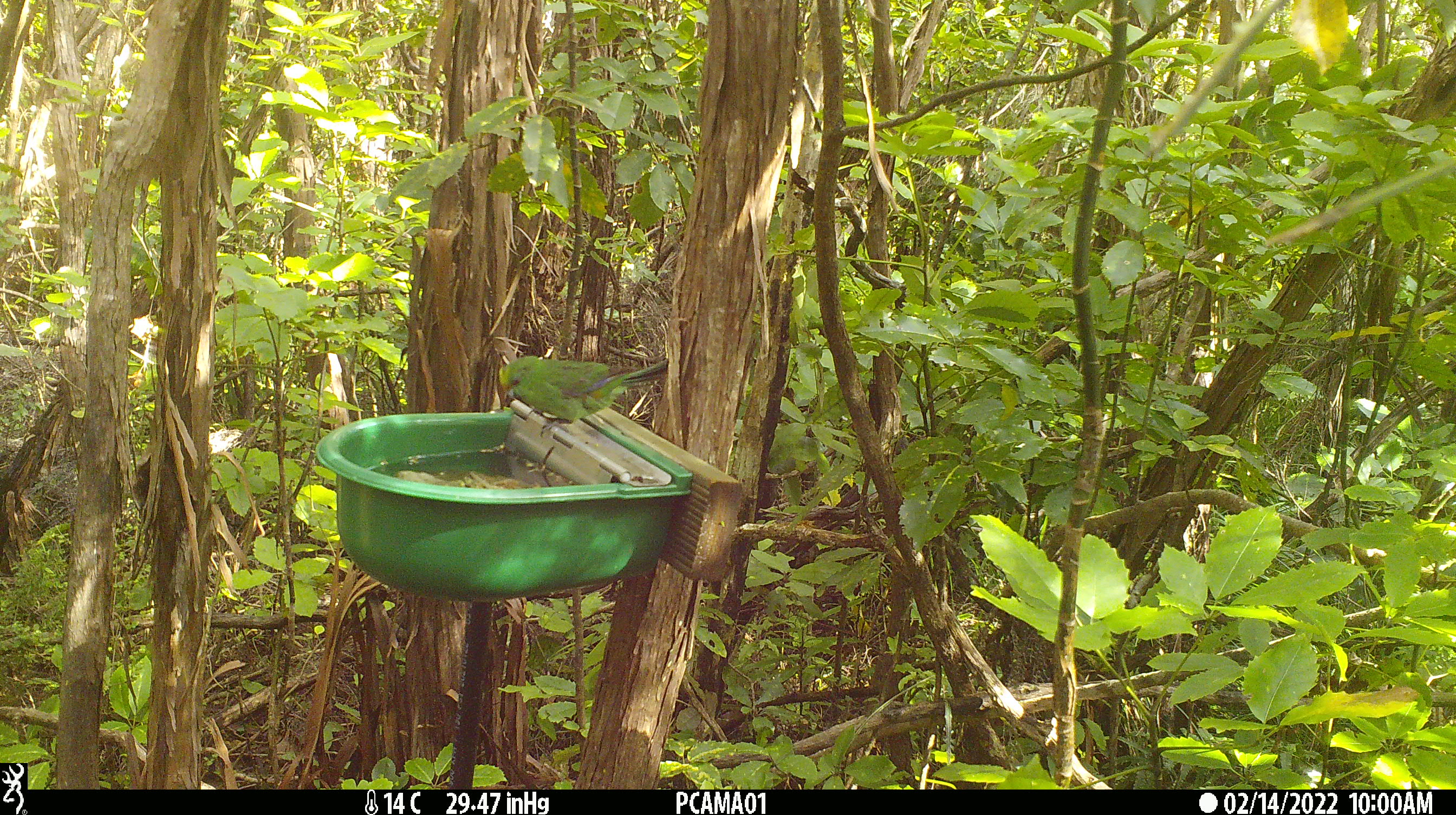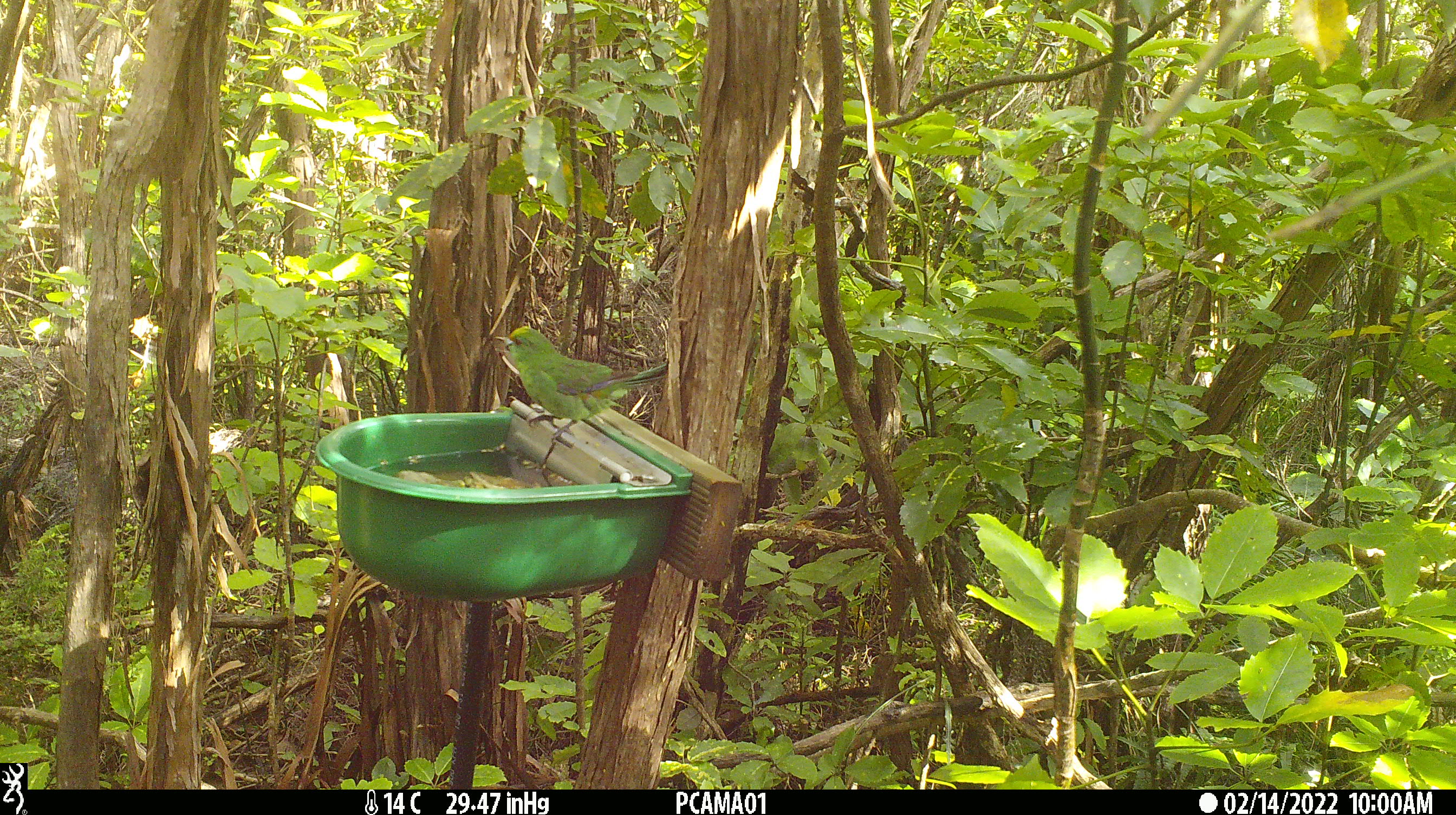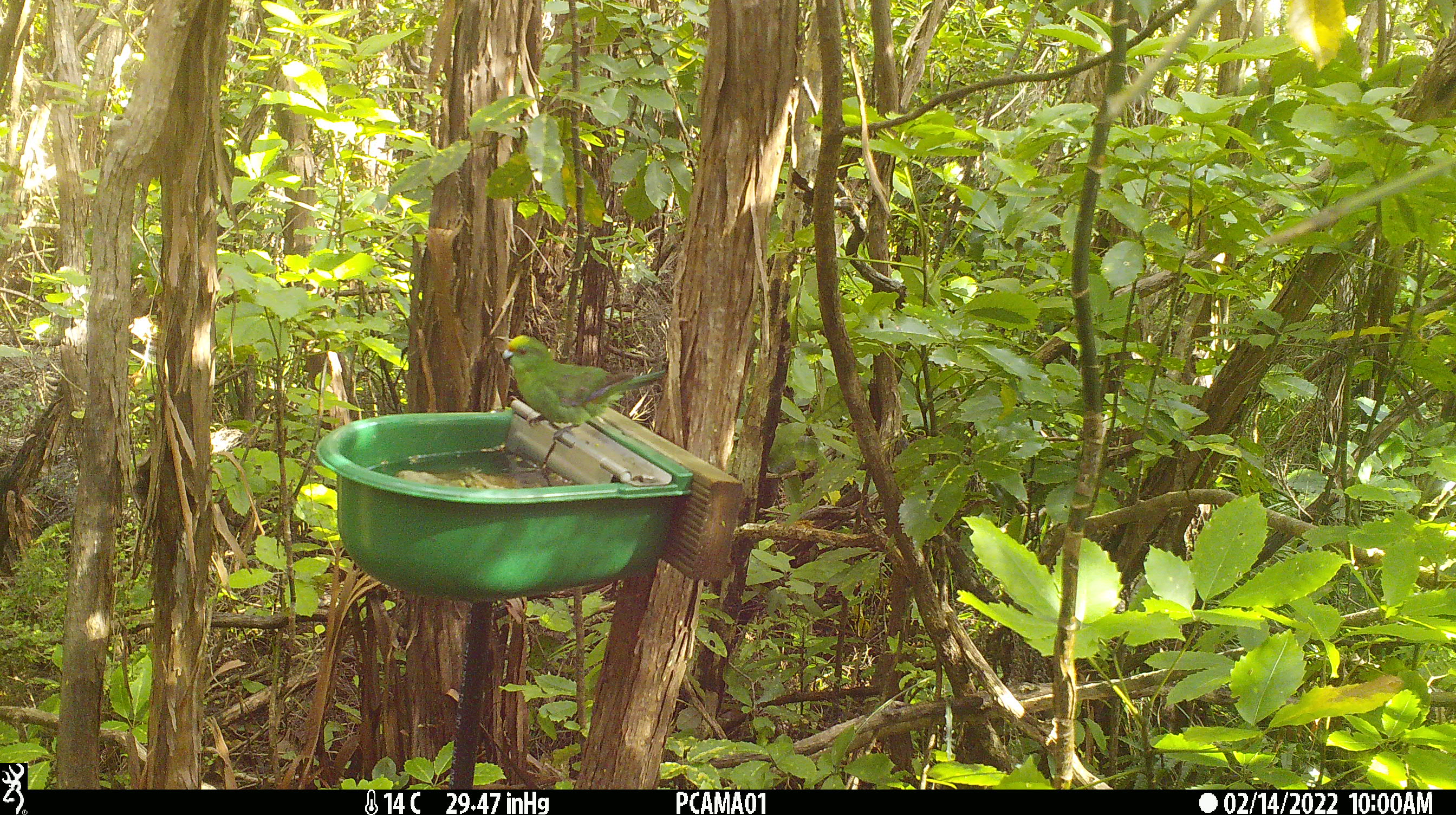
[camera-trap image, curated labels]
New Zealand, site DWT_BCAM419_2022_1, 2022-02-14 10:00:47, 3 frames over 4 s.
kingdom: Animalia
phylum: Chordata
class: Aves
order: Psittaciformes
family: Psittaculidae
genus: Cyanoramphus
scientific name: Cyanoramphus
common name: parakeet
Parakeet (Cyanoramphus).